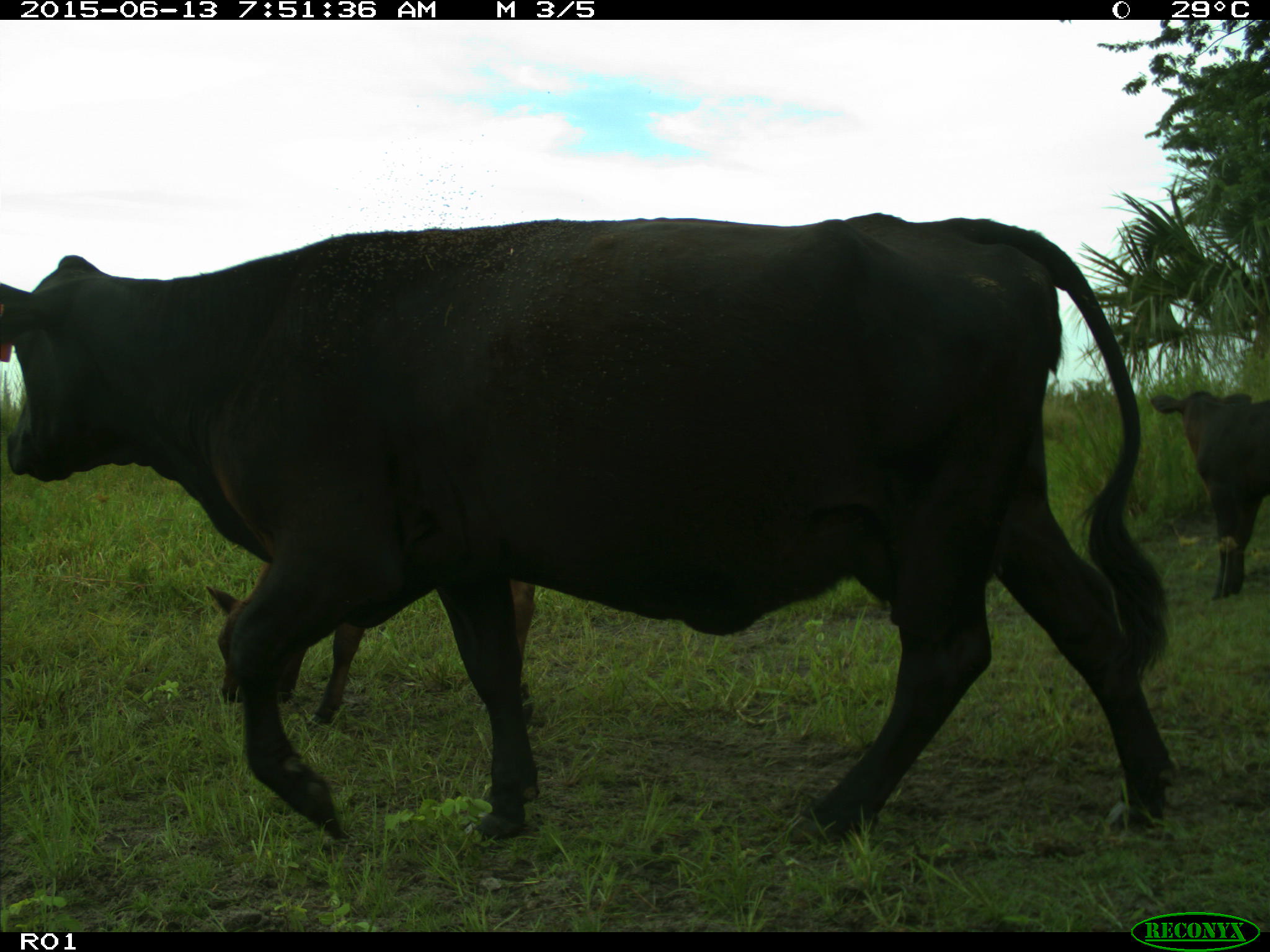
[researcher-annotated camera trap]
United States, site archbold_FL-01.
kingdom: Animalia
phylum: Chordata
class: Mammalia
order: Artiodactyla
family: Bovidae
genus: Bos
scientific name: Bos taurus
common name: domestic cow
Bos taurus (domestic cow).